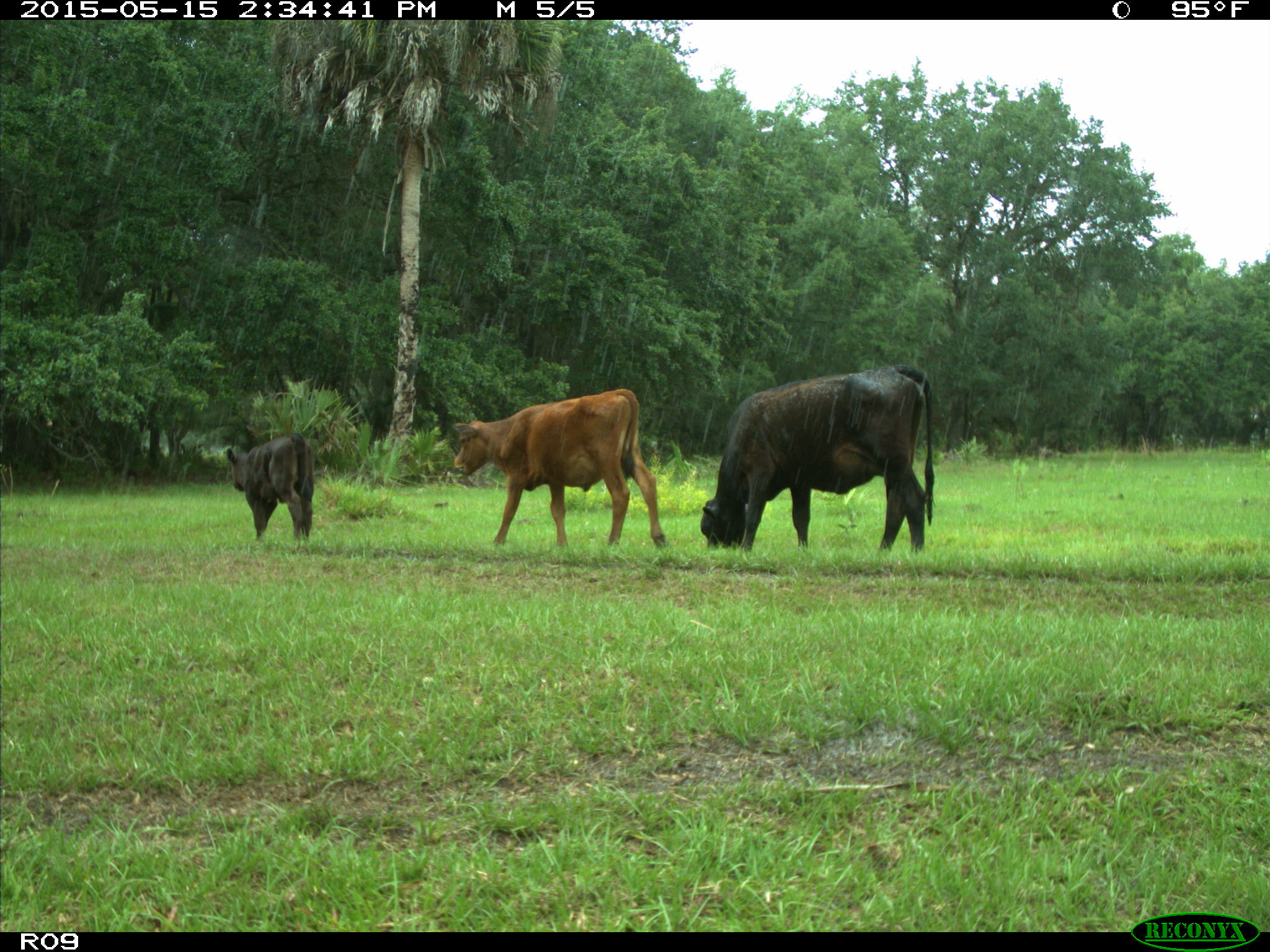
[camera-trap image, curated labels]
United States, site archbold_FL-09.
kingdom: Animalia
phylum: Chordata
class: Mammalia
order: Artiodactyla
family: Bovidae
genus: Bos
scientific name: Bos taurus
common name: domestic cow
Bos taurus (domestic cow).